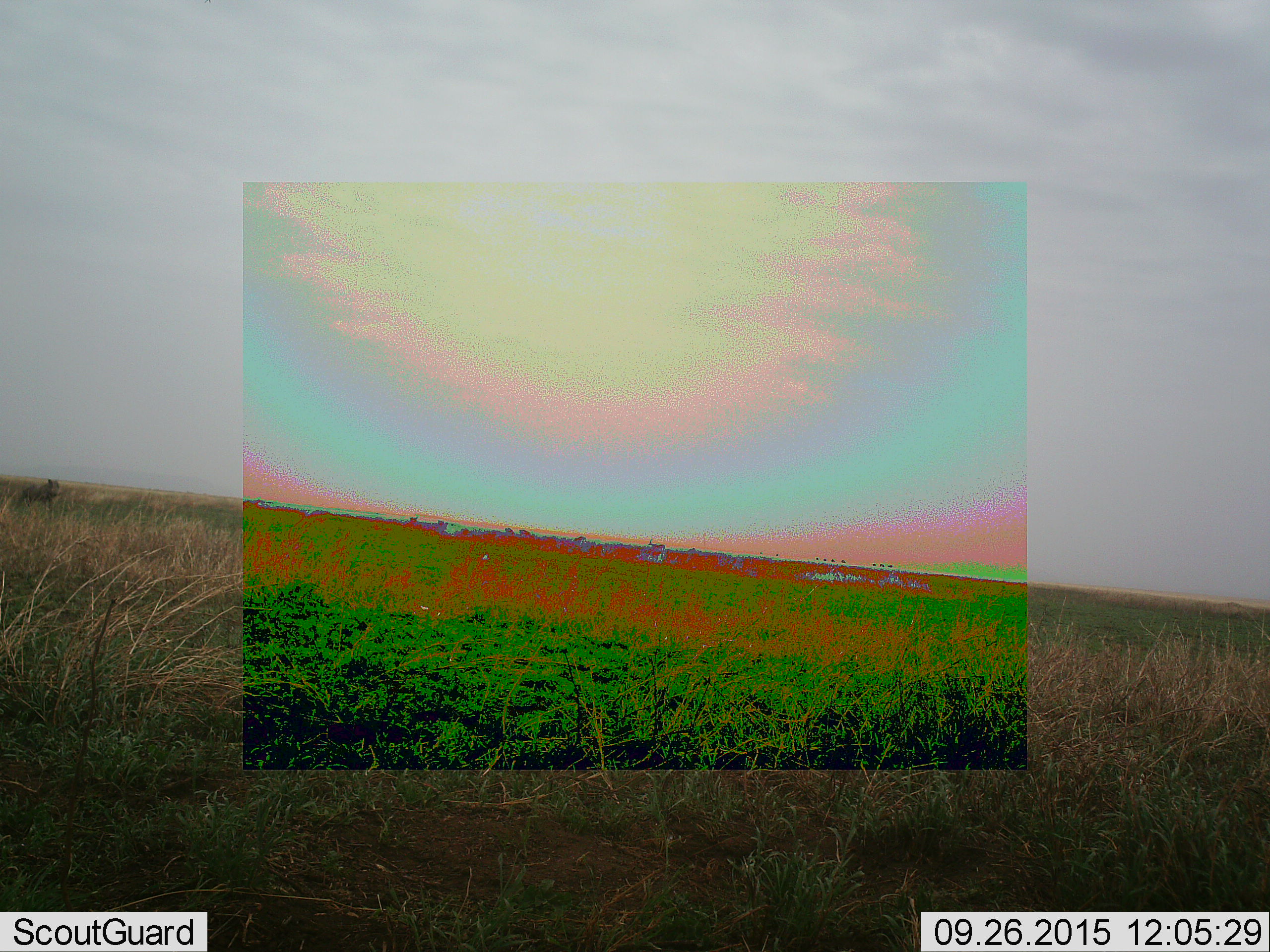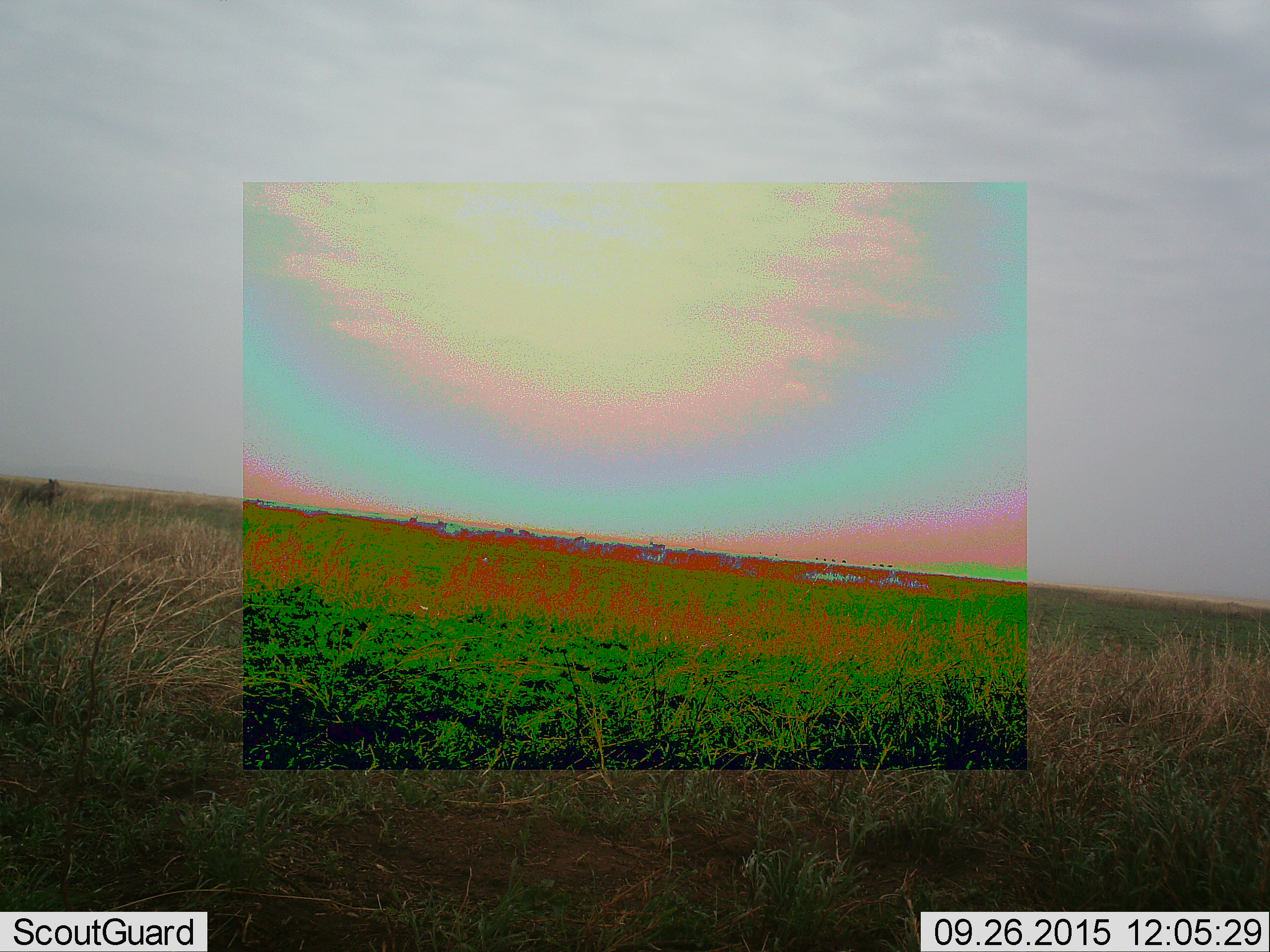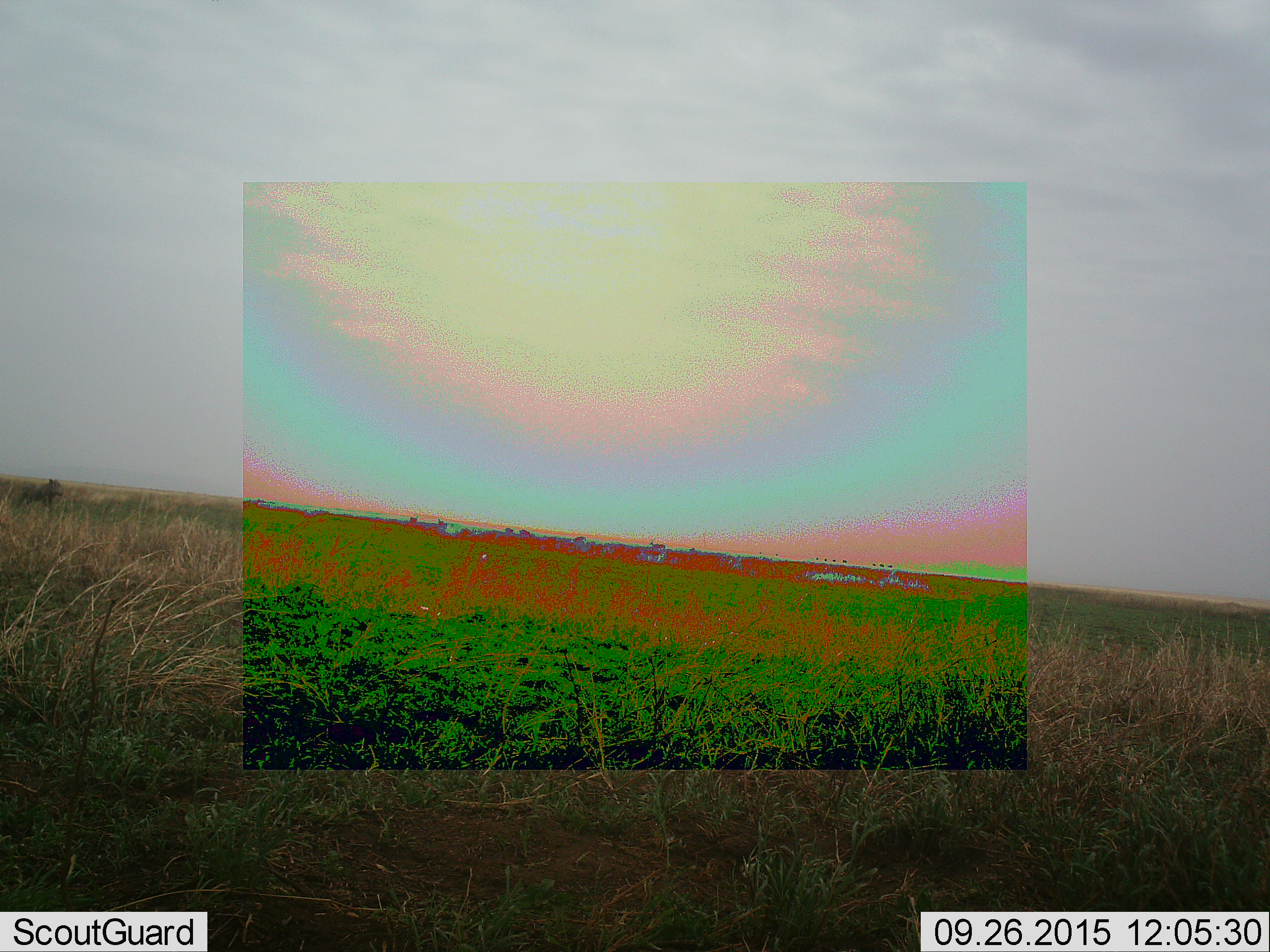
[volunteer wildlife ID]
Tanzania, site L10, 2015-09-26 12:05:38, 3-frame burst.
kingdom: Animalia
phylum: Chordata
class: Mammalia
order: Artiodactyla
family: Suidae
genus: Phacochoerus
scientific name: Phacochoerus africanus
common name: warthog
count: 1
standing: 100%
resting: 0%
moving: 0%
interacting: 0%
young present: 0%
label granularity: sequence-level